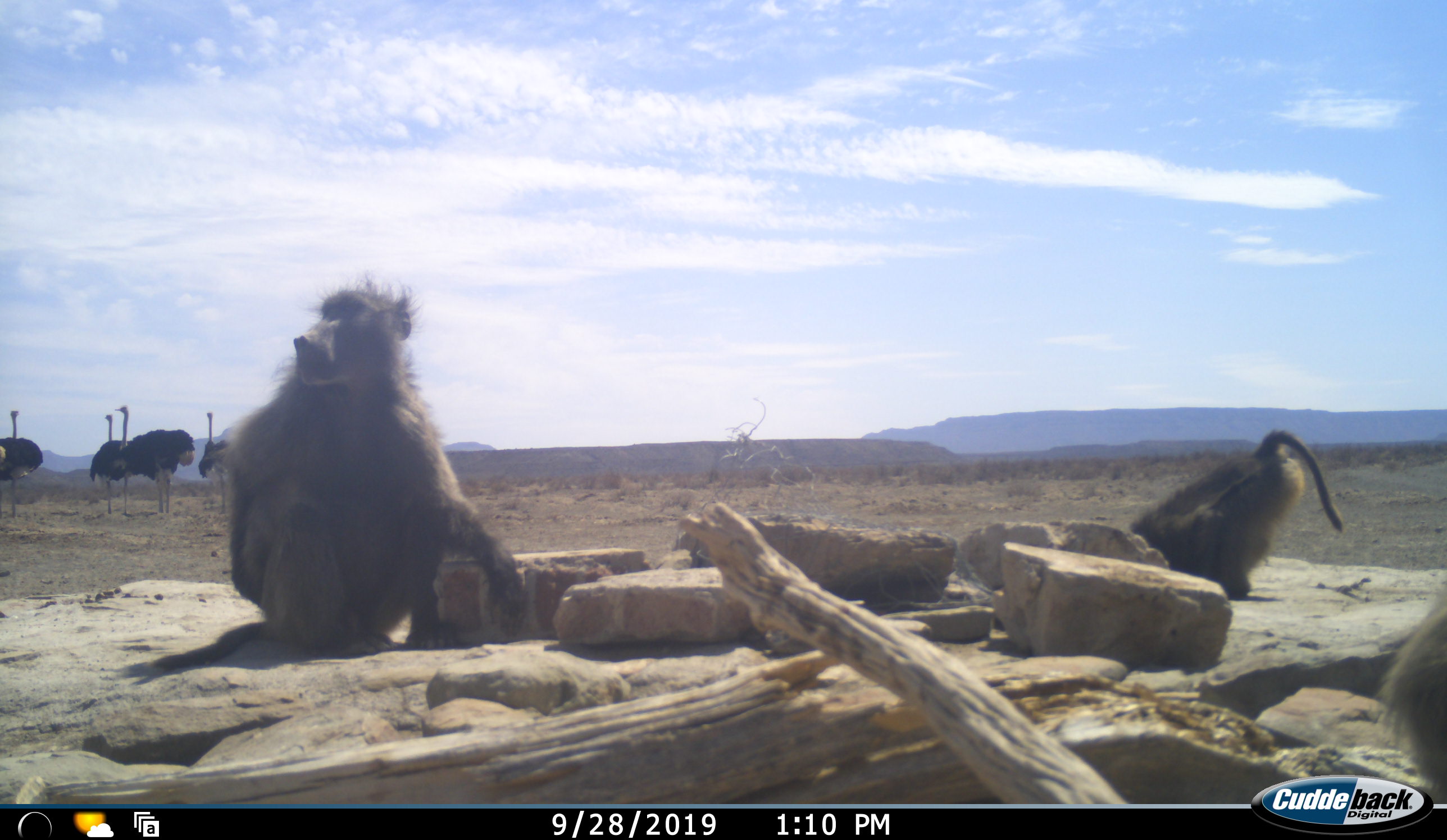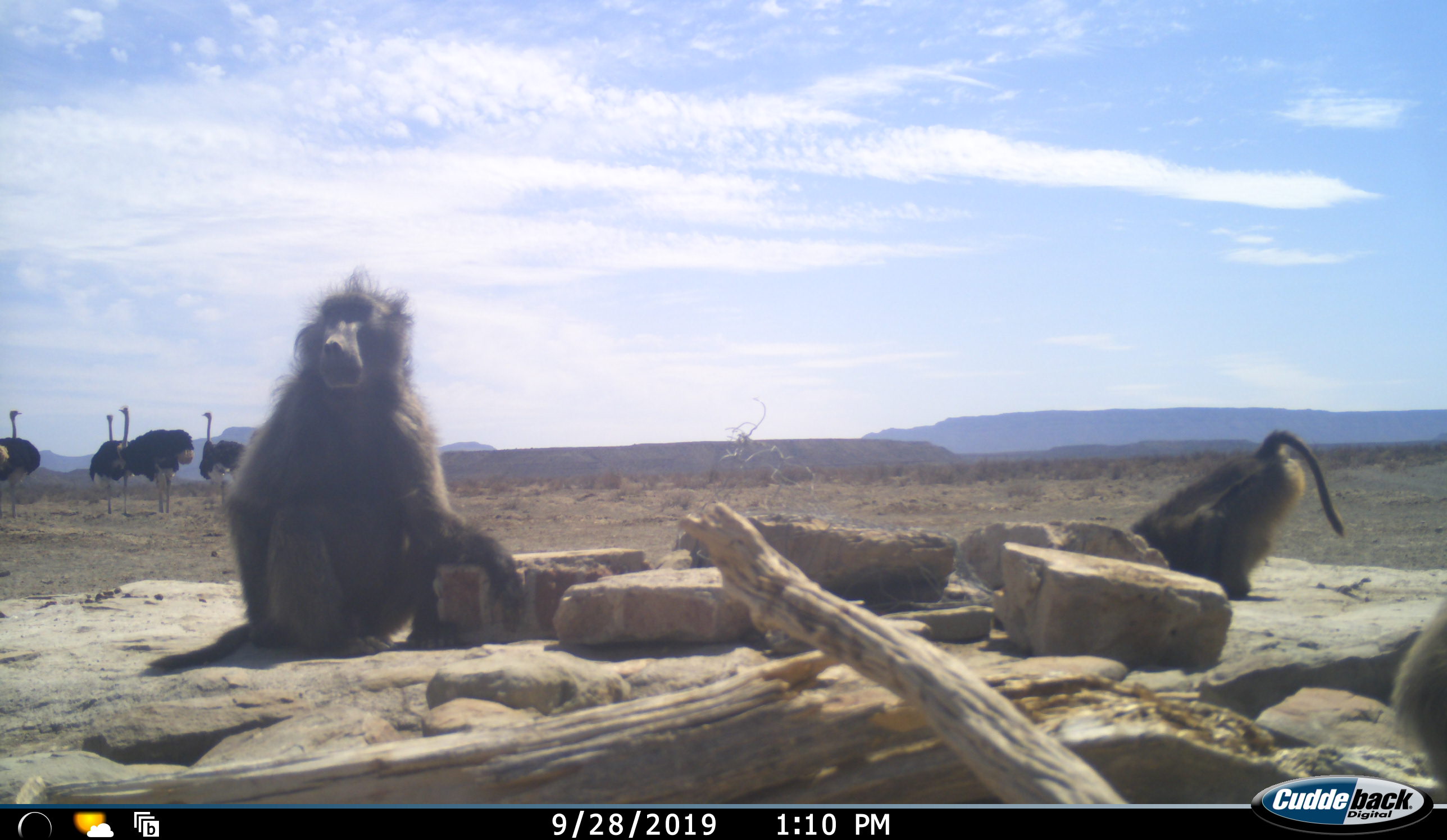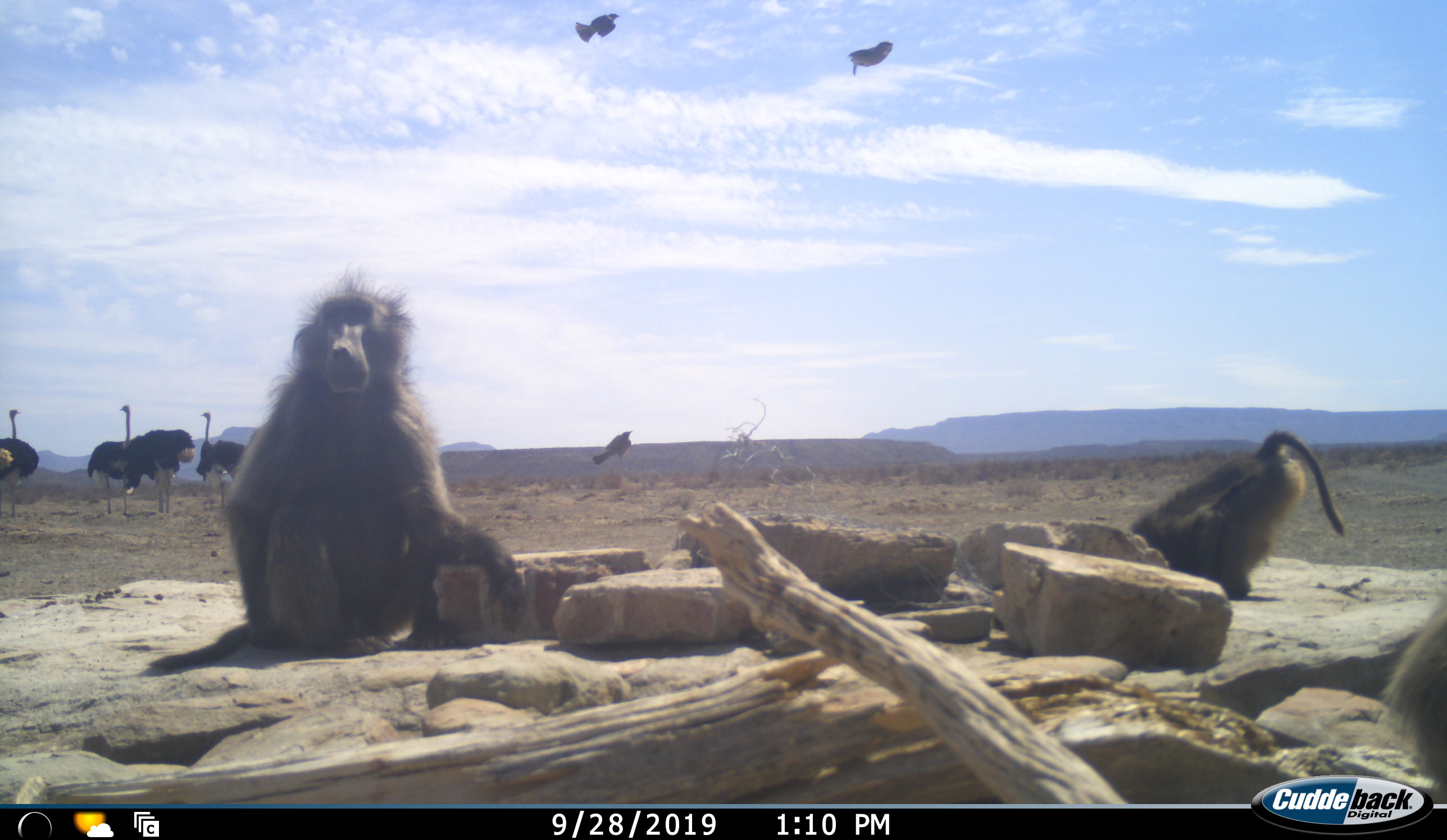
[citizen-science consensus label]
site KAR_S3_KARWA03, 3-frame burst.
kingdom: Animalia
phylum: Chordata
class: Mammalia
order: Primates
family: Cercopithecidae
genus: Papio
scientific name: Papio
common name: baboon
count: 3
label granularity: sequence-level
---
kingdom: Animalia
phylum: Chordata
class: Aves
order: Struthioniformes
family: Struthionidae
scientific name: Struthionidae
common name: ostrich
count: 4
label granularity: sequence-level